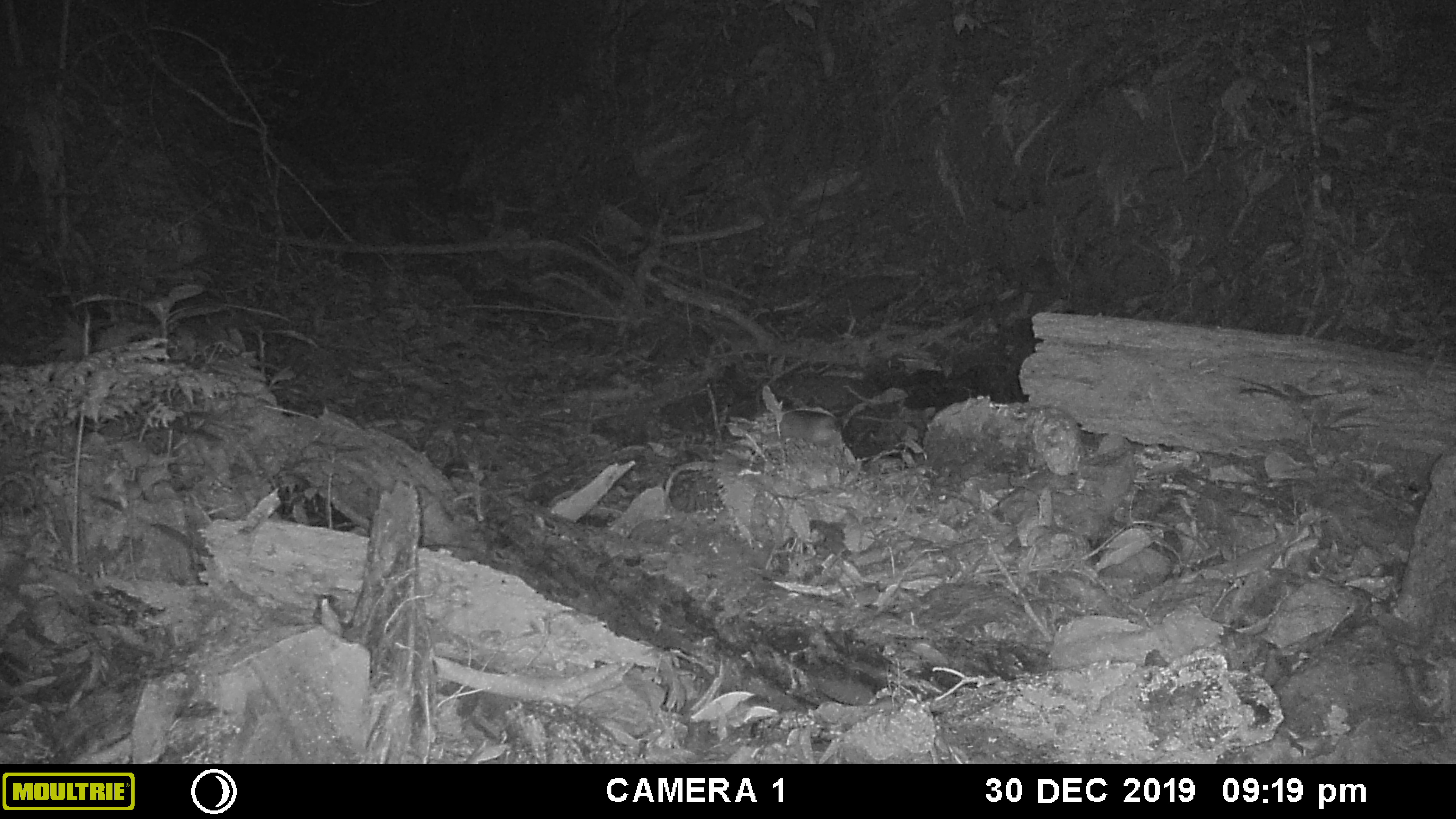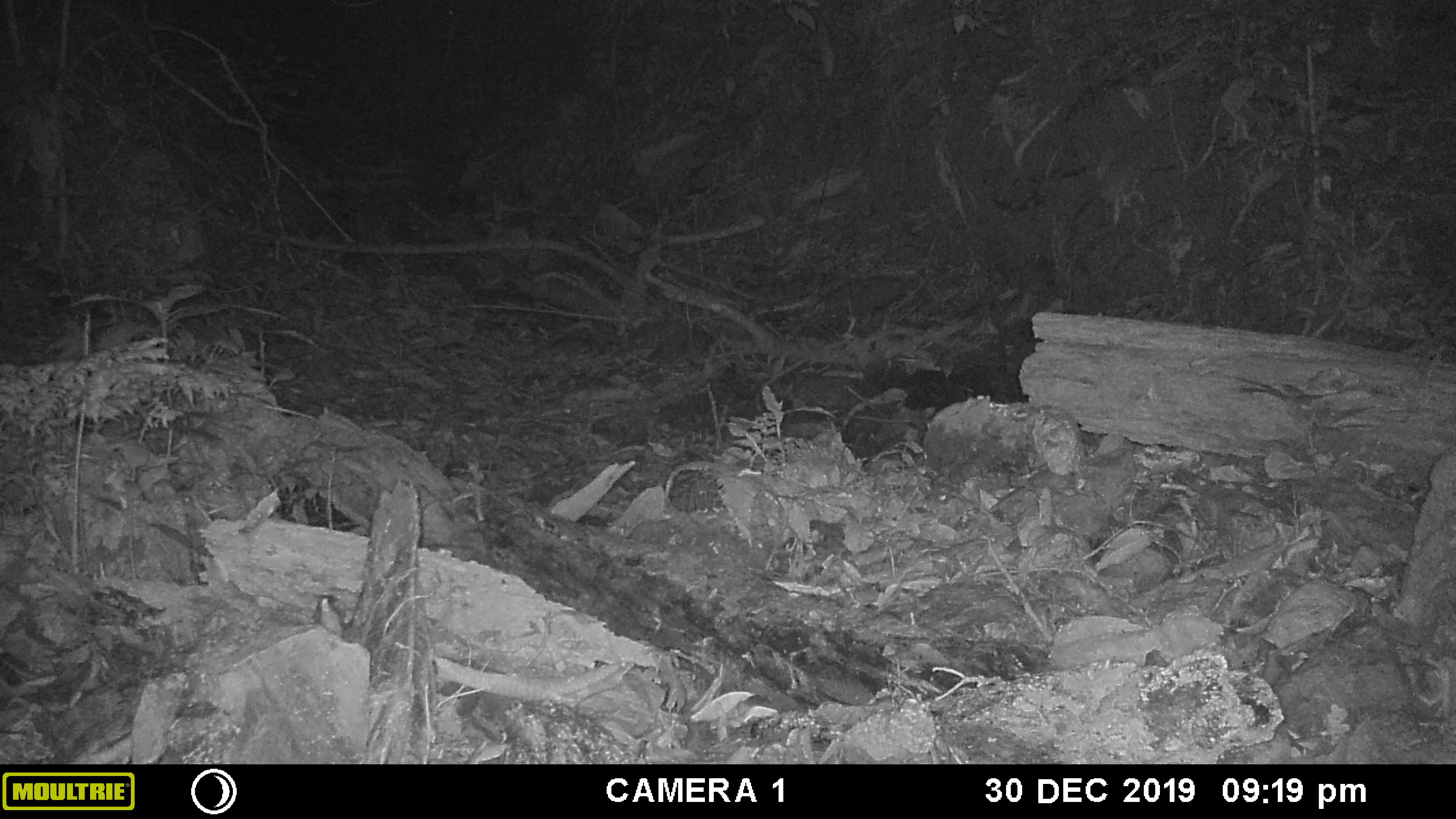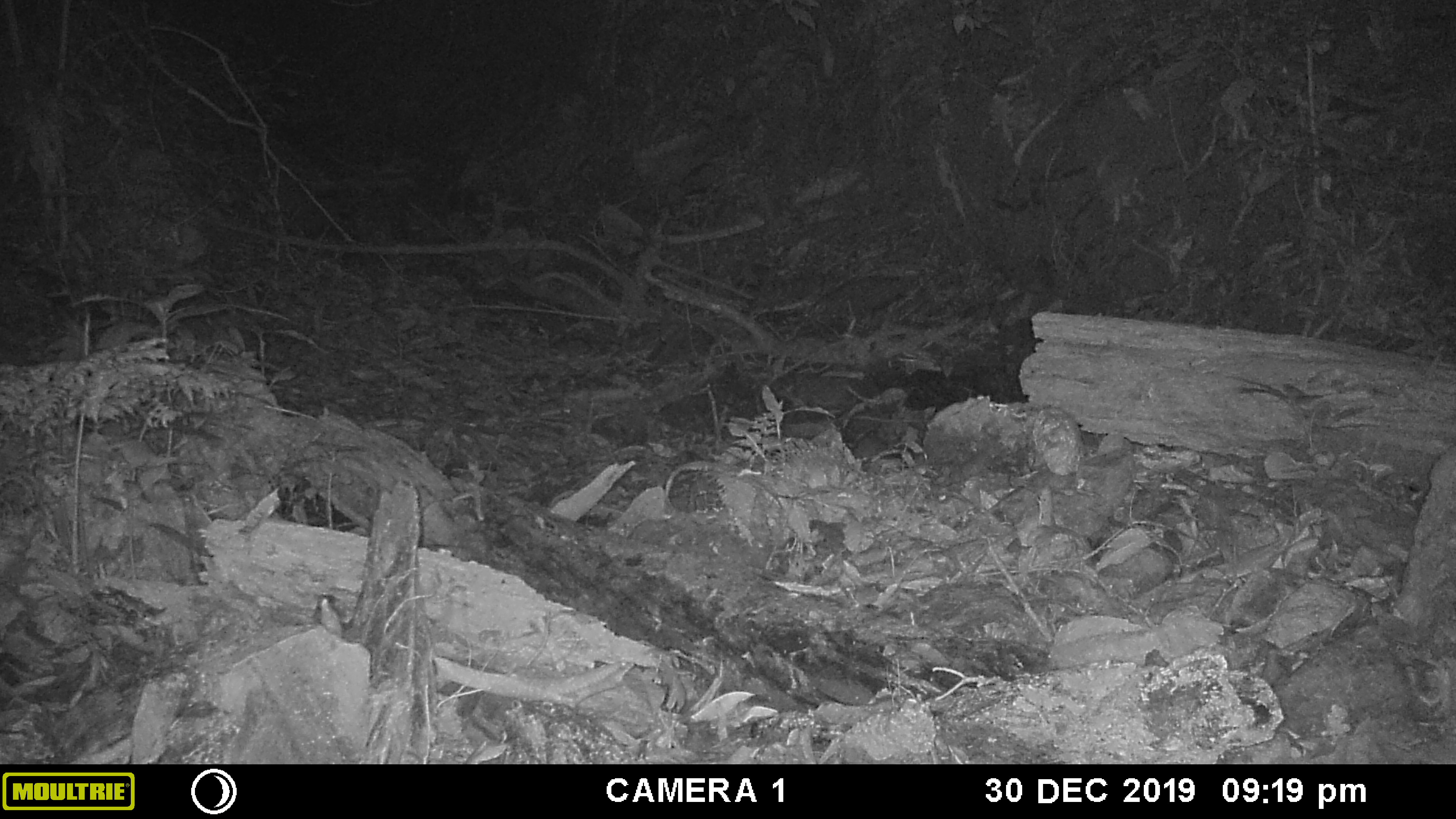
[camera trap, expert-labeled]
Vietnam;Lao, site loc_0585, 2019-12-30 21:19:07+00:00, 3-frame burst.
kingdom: Animalia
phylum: Chordata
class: Mammalia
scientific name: Mammalia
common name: mammal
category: unidentified small mammal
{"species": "unidentified small mammal (mammal) (Mammalia)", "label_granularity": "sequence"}